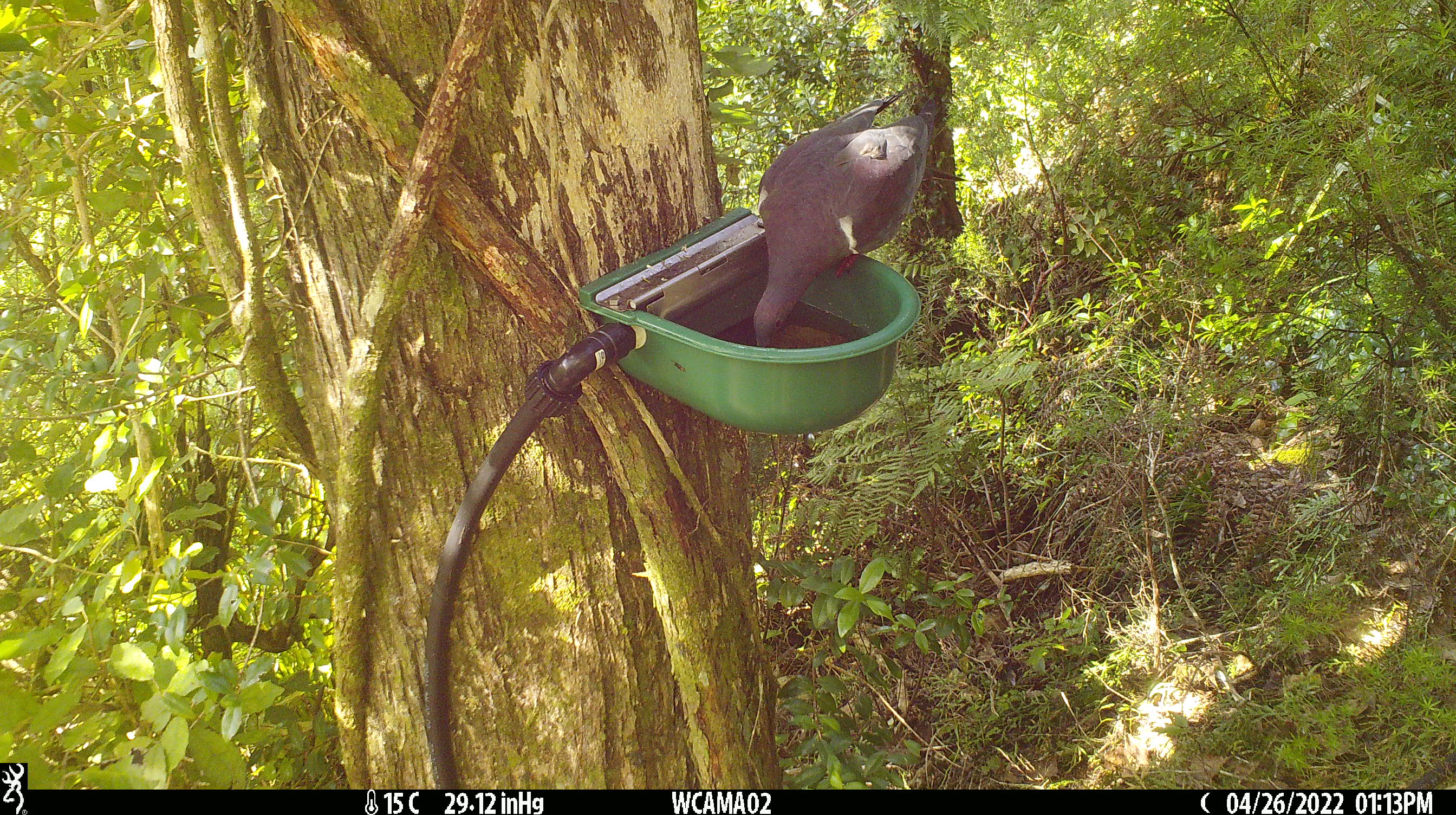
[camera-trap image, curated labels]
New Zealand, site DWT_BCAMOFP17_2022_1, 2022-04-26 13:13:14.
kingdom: Animalia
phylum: Chordata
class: Aves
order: Columbiformes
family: Columbidae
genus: Hemiphaga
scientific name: Hemiphaga novaeseelandiae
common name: new zealand pigeon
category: kereru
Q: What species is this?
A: Kereru (new zealand pigeon) (Hemiphaga novaeseelandiae).